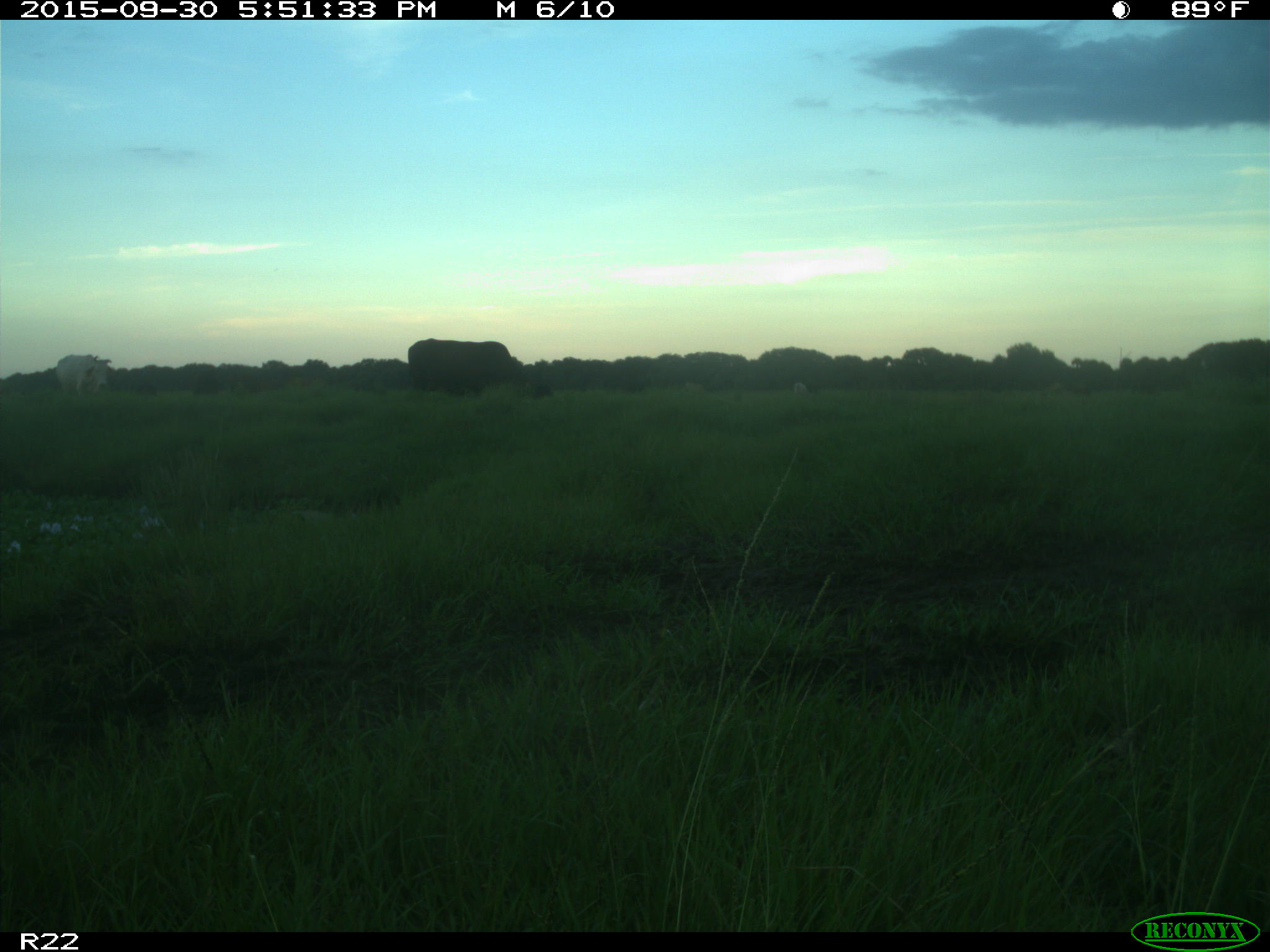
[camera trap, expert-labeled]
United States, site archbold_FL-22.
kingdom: Animalia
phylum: Chordata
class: Mammalia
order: Artiodactyla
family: Bovidae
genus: Bos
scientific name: Bos taurus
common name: domestic cow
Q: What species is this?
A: Bos taurus (domestic cow).